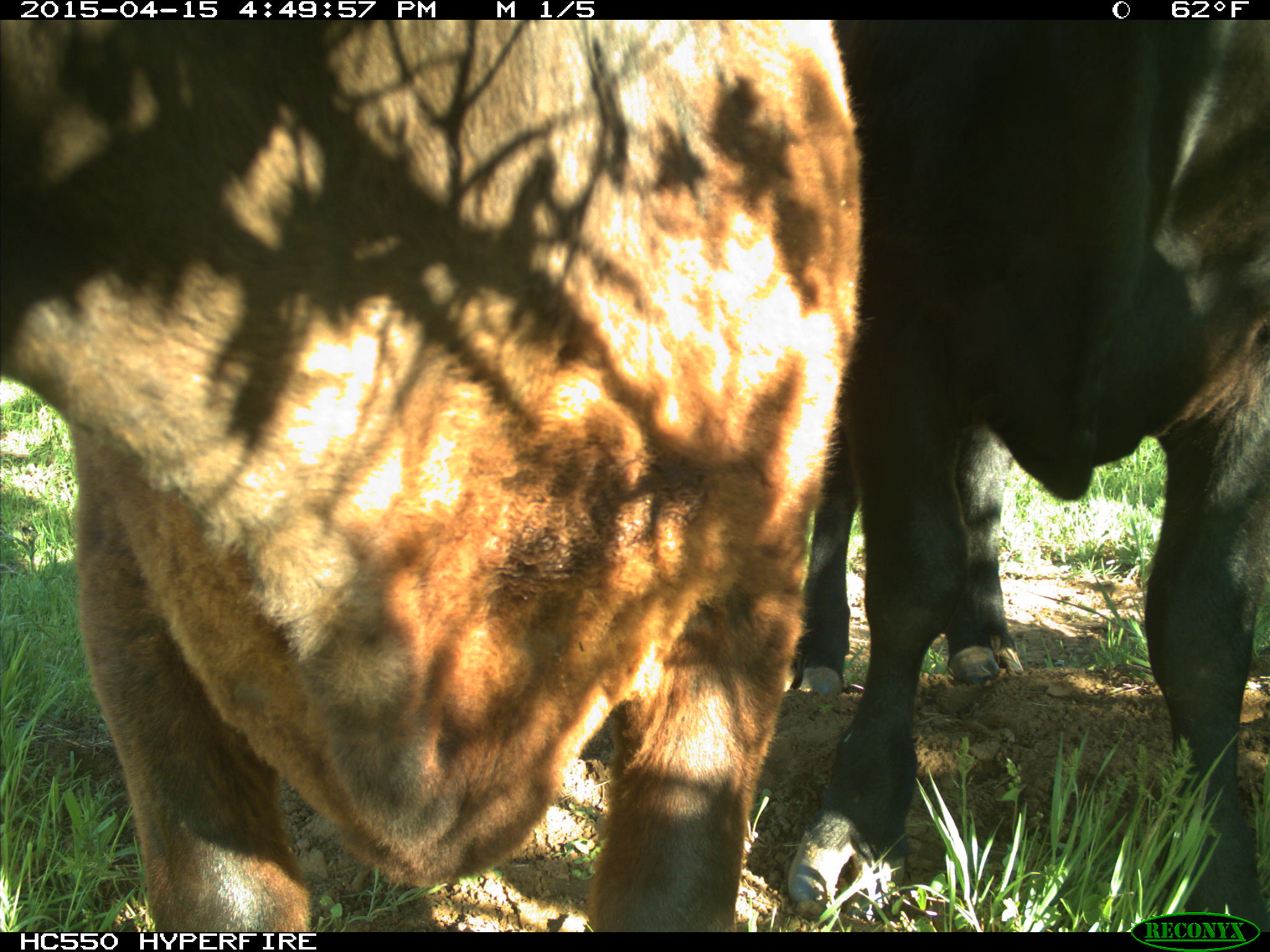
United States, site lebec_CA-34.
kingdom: Animalia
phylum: Chordata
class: Mammalia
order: Artiodactyla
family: Bovidae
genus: Bos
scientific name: Bos taurus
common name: domestic cow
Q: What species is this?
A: Bos taurus (domestic cow).